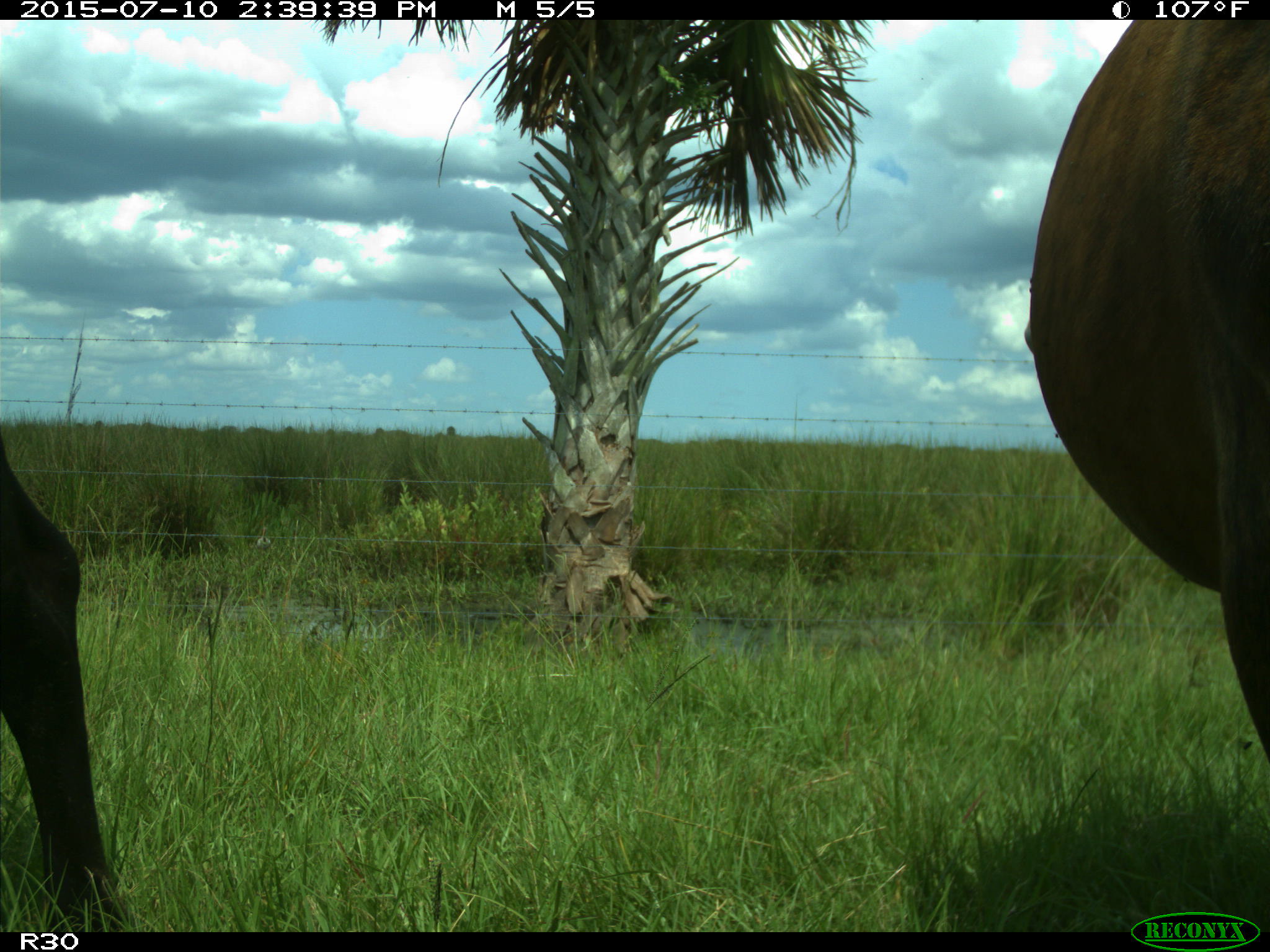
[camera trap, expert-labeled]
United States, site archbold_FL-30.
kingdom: Animalia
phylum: Chordata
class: Mammalia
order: Artiodactyla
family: Bovidae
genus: Bos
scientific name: Bos taurus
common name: domestic cow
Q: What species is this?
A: Bos taurus (domestic cow).